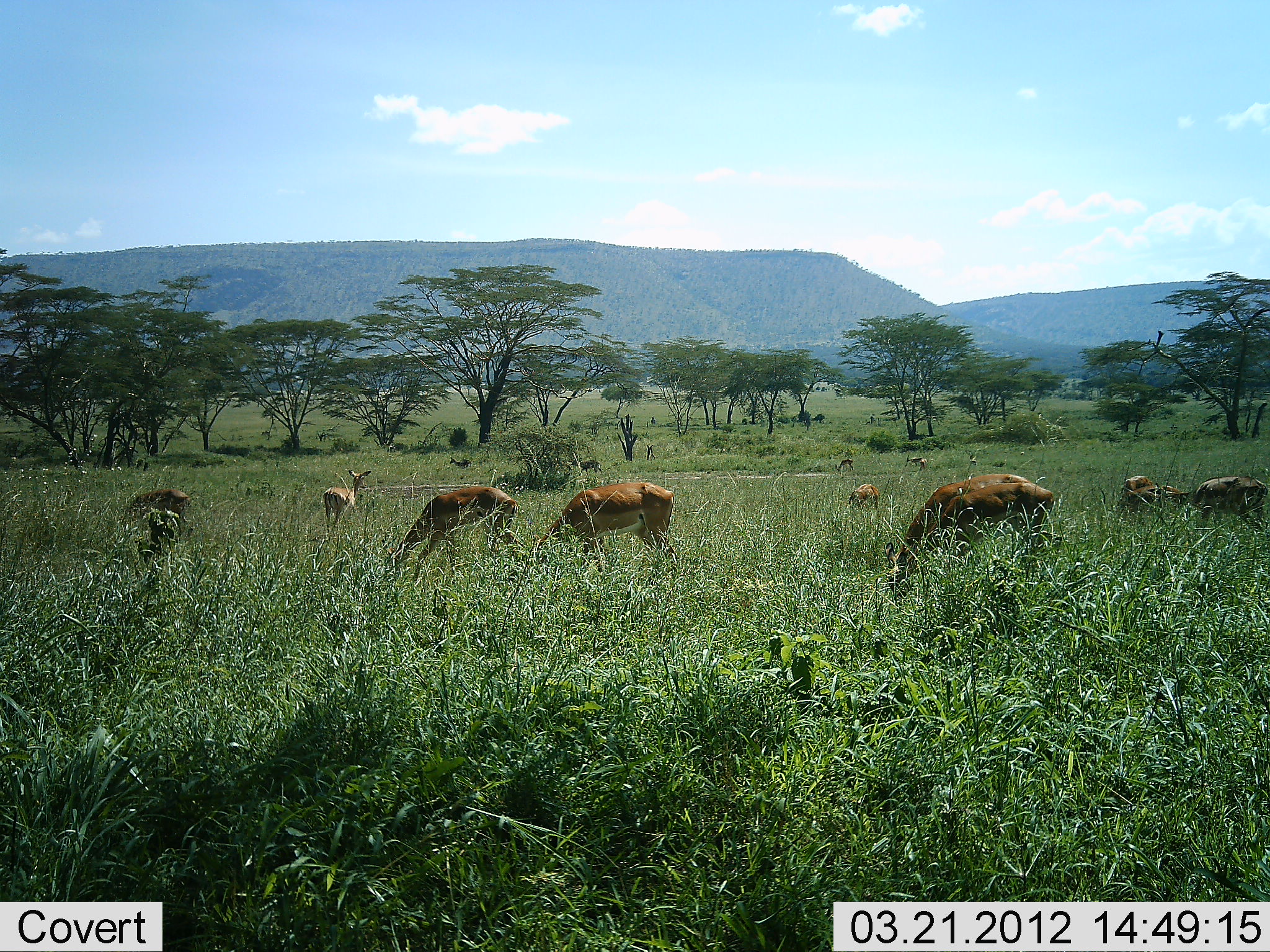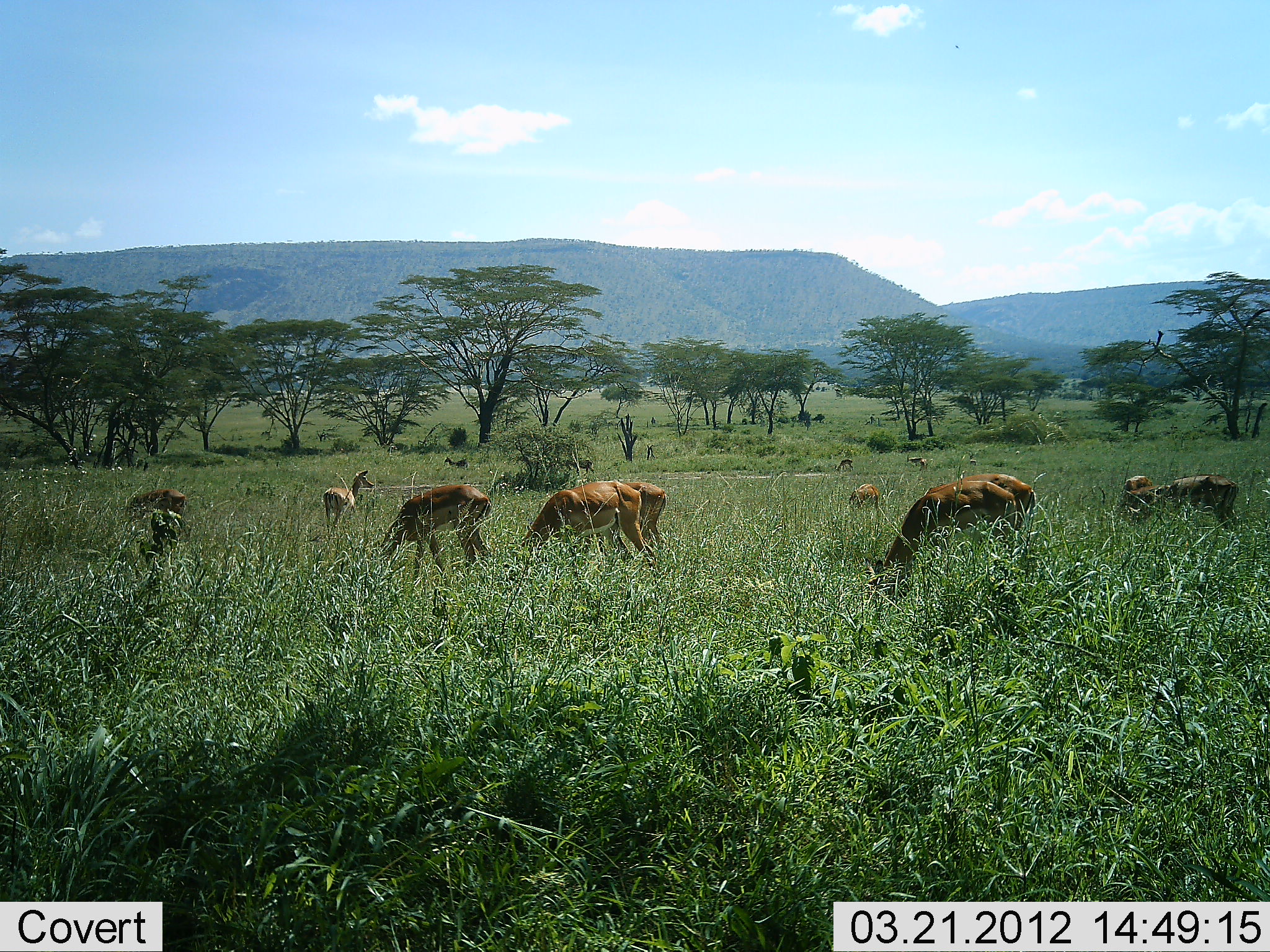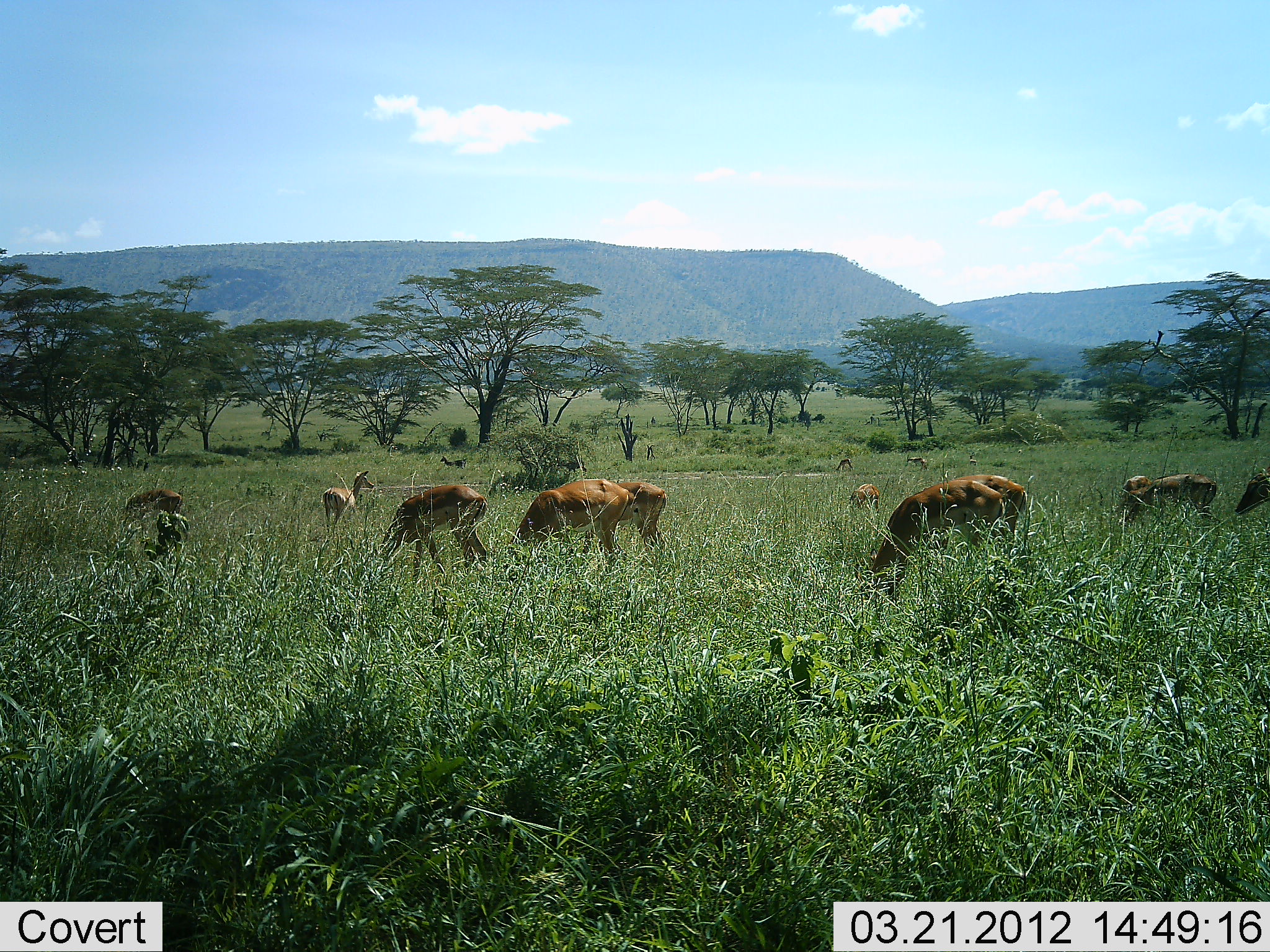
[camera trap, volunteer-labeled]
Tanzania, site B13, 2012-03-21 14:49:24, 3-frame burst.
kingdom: Animalia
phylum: Chordata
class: Mammalia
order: Artiodactyla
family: Bovidae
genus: Aepyceros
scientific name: Aepyceros melampus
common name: impala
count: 11-50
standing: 62%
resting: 0%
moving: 46%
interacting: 0%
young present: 0%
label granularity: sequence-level